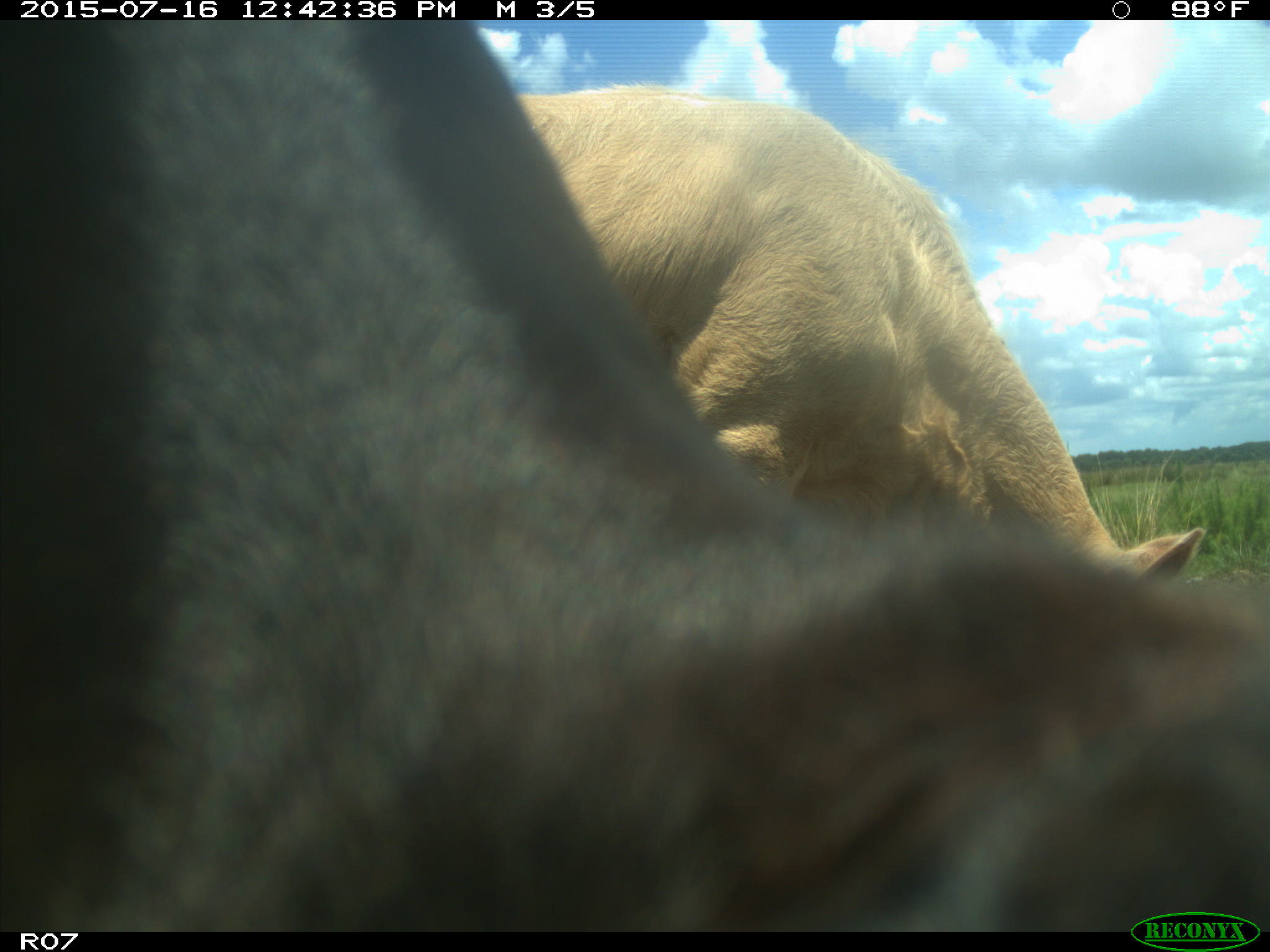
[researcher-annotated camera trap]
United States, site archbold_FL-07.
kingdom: Animalia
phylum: Chordata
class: Mammalia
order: Artiodactyla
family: Bovidae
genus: Bos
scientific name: Bos taurus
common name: domestic cow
Bos taurus (domestic cow).